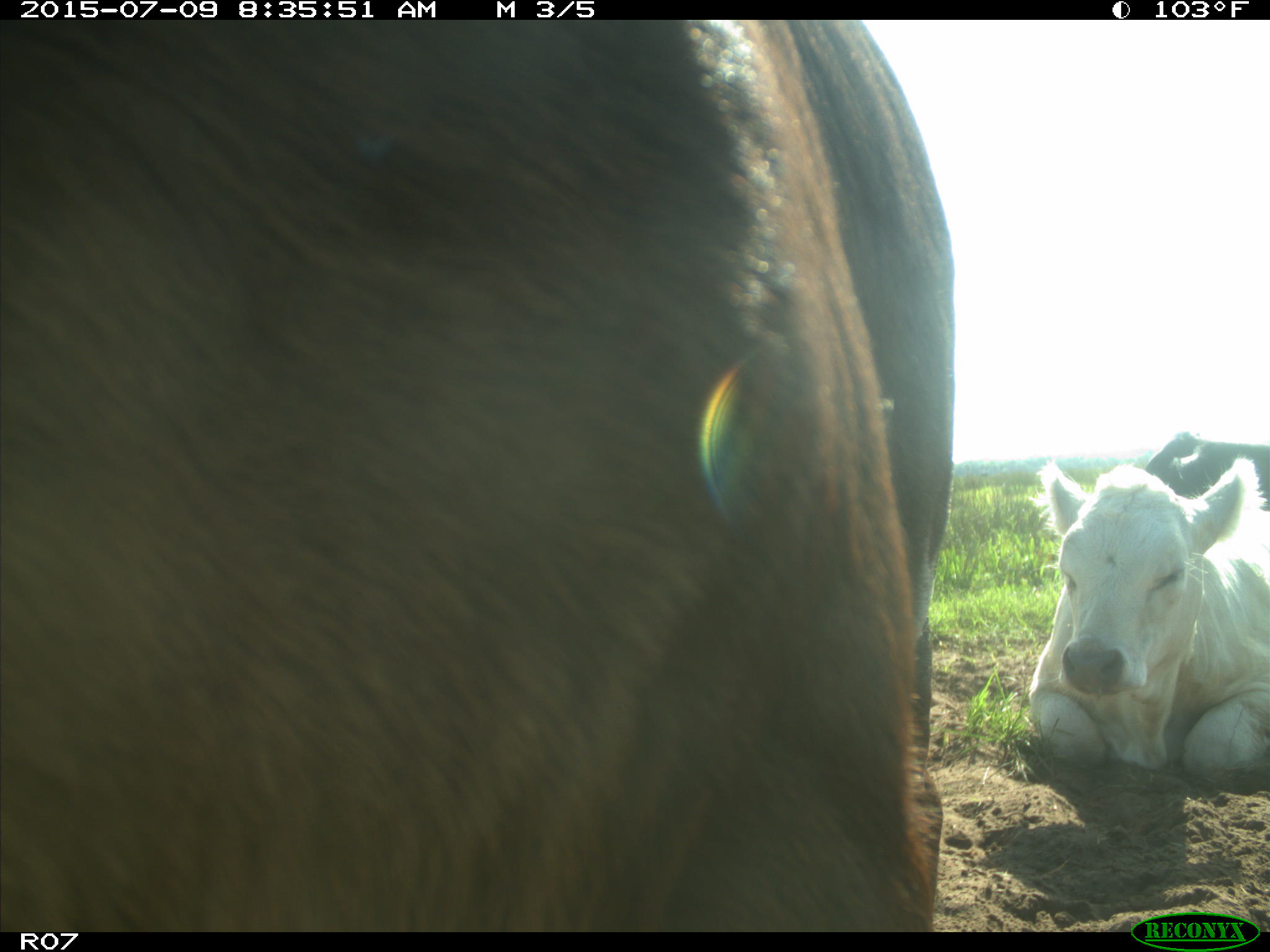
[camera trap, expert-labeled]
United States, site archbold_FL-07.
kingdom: Animalia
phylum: Chordata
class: Mammalia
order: Artiodactyla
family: Bovidae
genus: Bos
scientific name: Bos taurus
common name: domestic cow